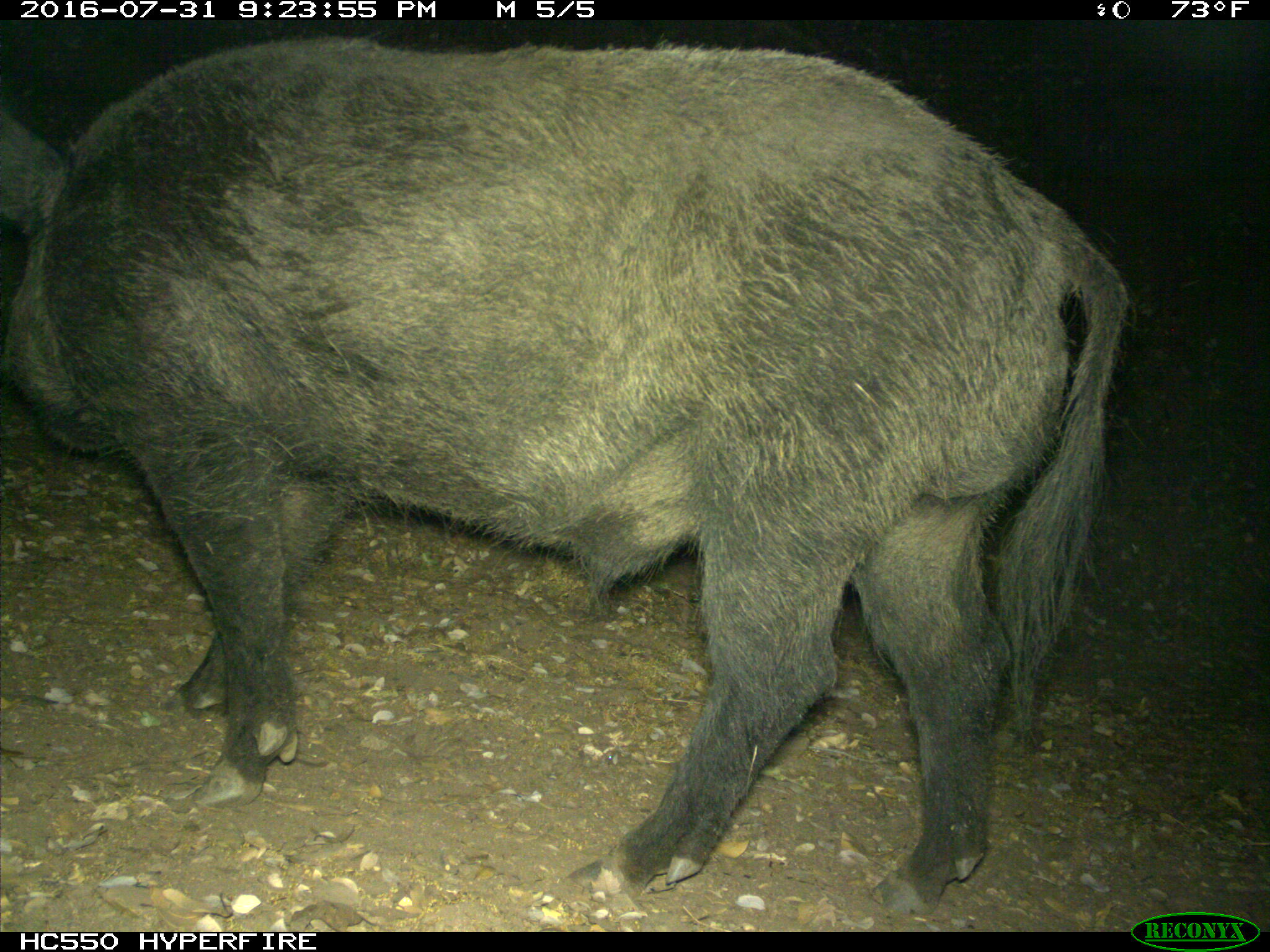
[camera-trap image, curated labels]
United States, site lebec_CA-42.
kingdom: Animalia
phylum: Chordata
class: Mammalia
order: Artiodactyla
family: Suidae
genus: Sus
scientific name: Sus scrofa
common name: wild boar